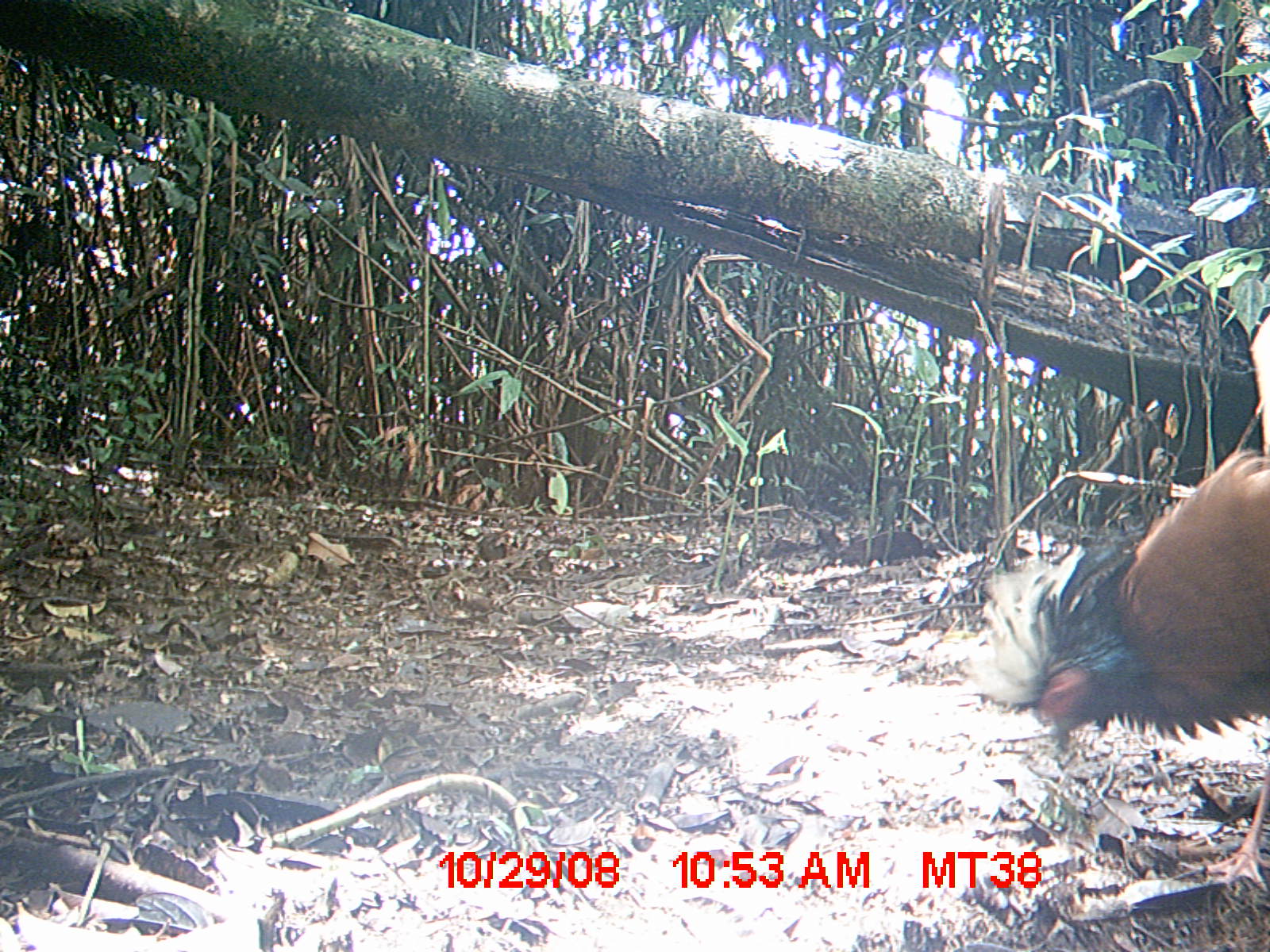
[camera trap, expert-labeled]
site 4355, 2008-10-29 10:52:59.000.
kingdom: Animalia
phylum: Chordata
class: Aves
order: Cuculiformes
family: Cuculidae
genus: Coua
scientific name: Coua serriana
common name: red-breasted coua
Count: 2.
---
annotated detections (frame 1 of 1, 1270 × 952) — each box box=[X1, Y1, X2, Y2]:
coua serriana: box=[972, 447, 1270, 889]